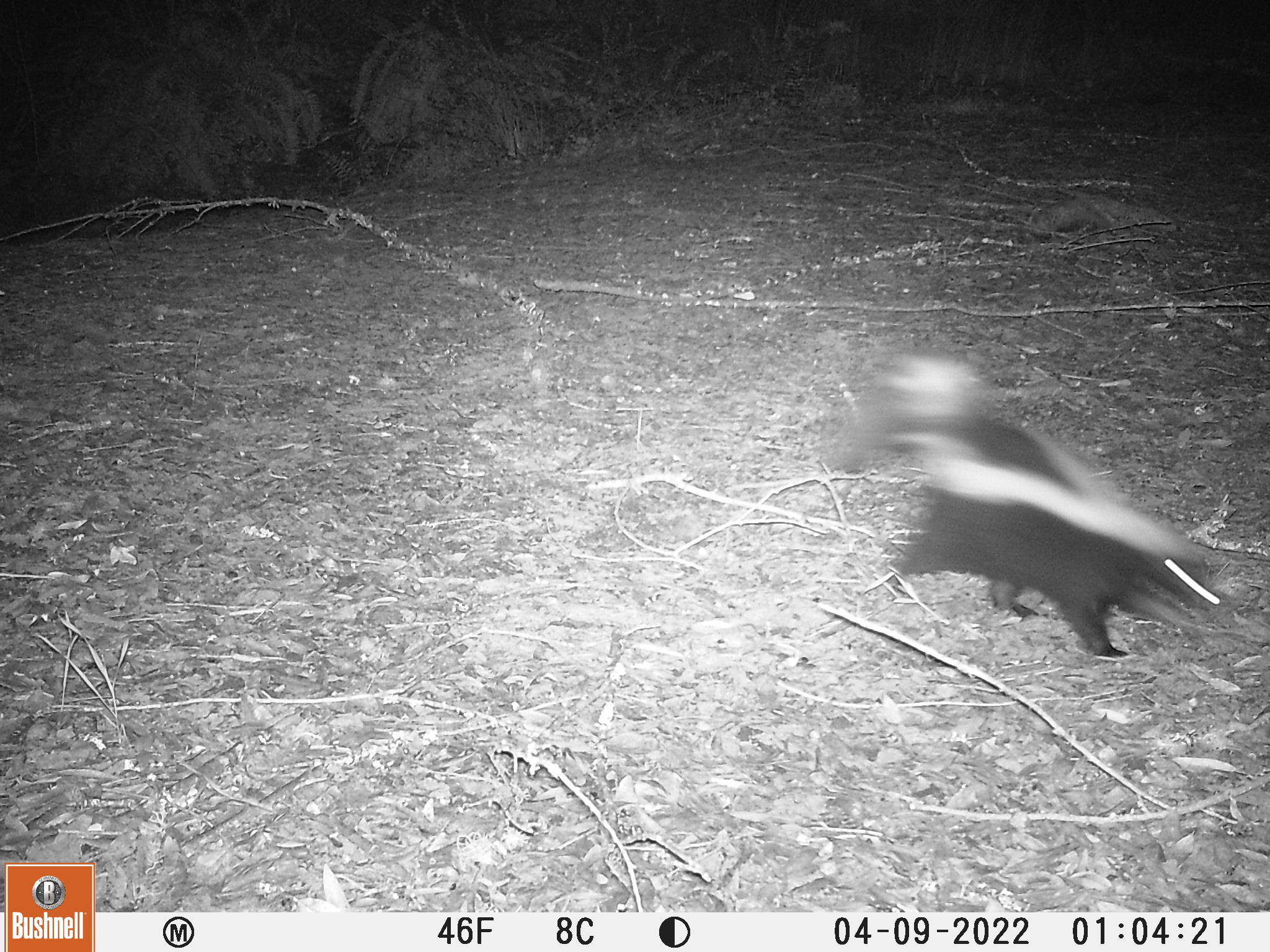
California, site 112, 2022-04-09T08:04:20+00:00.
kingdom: Animalia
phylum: Chordata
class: Mammalia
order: Carnivora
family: Mephitidae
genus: Mephitis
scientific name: Mephitis mephitis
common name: striped skunk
Striped skunk (Mephitis mephitis).